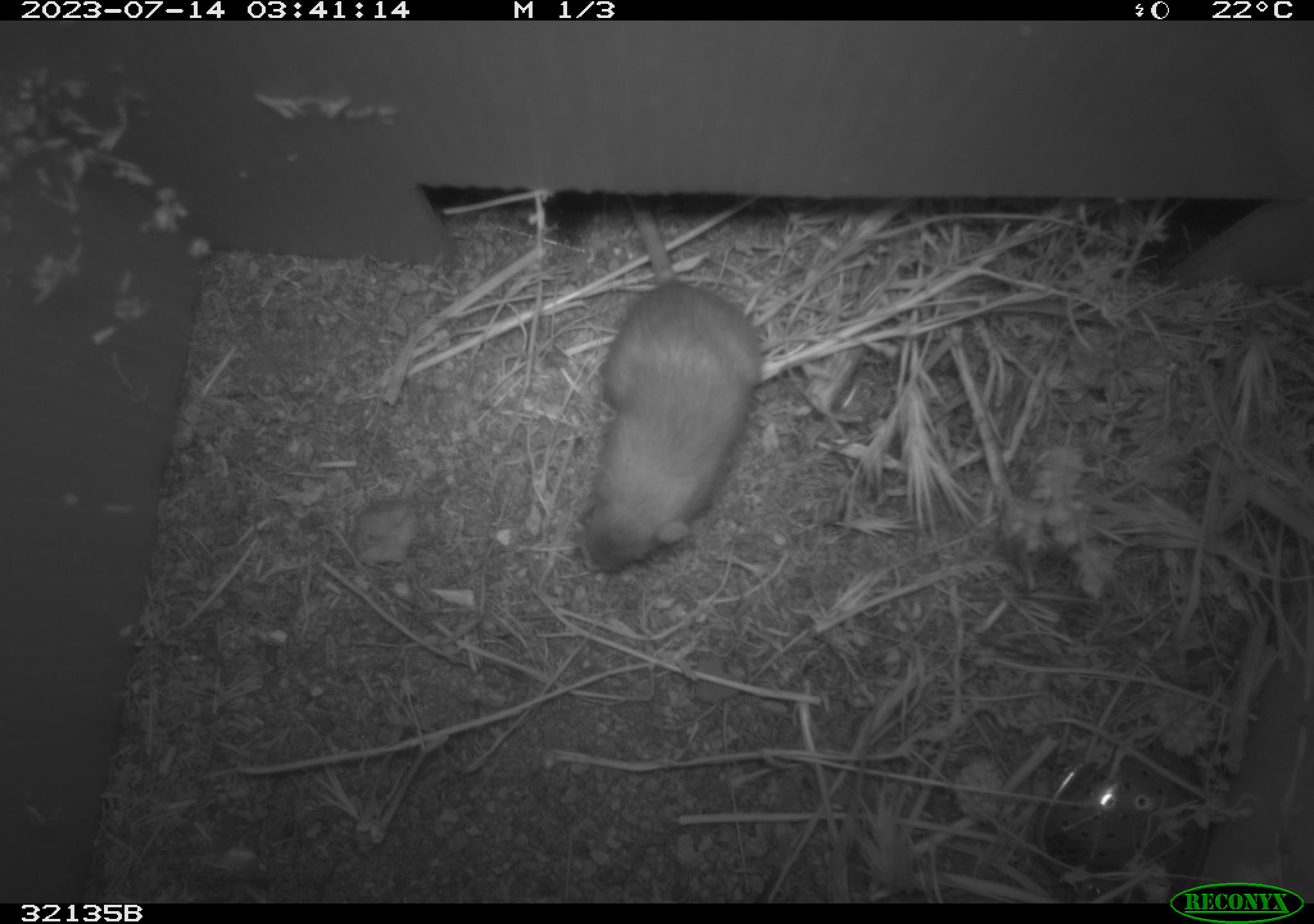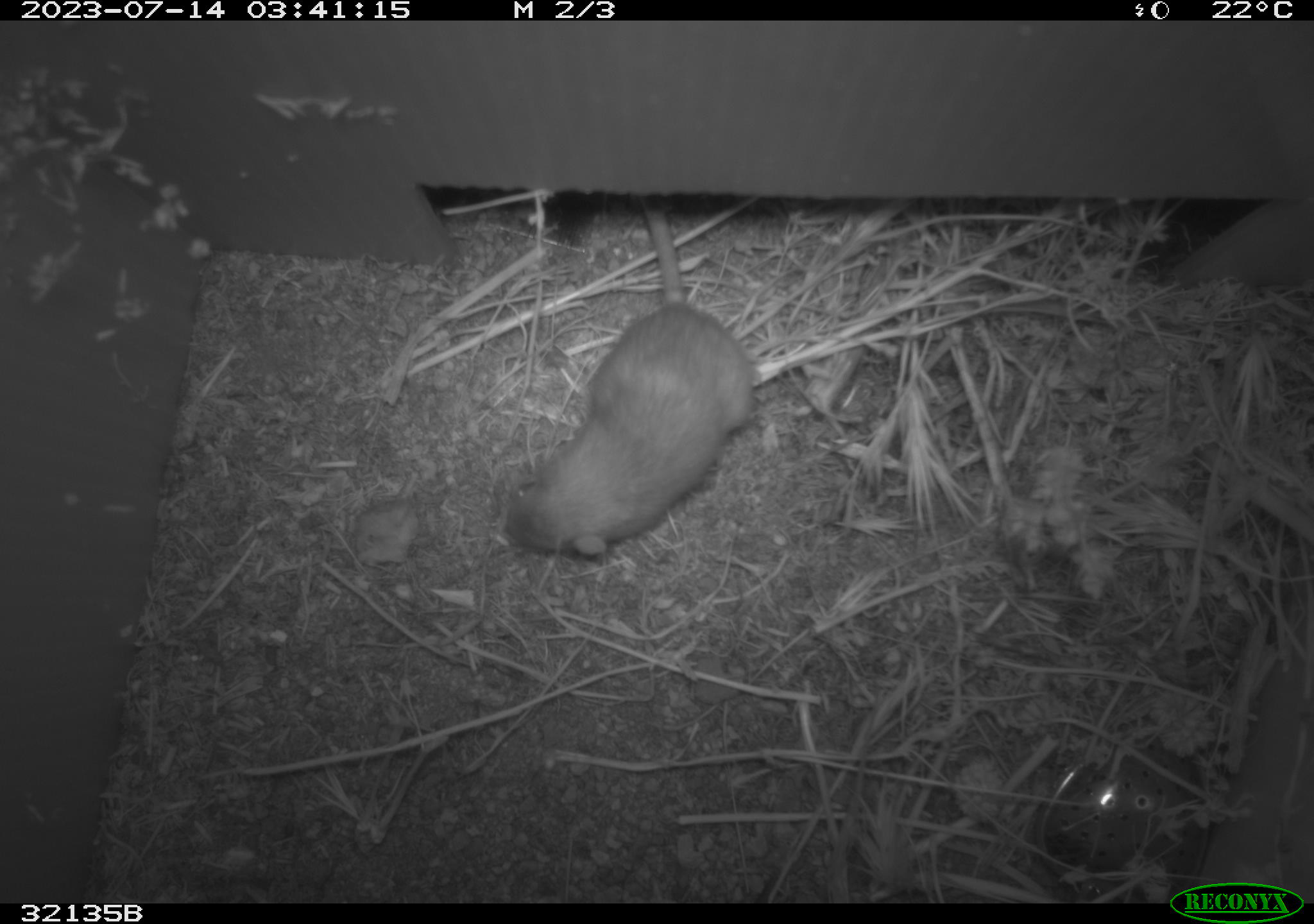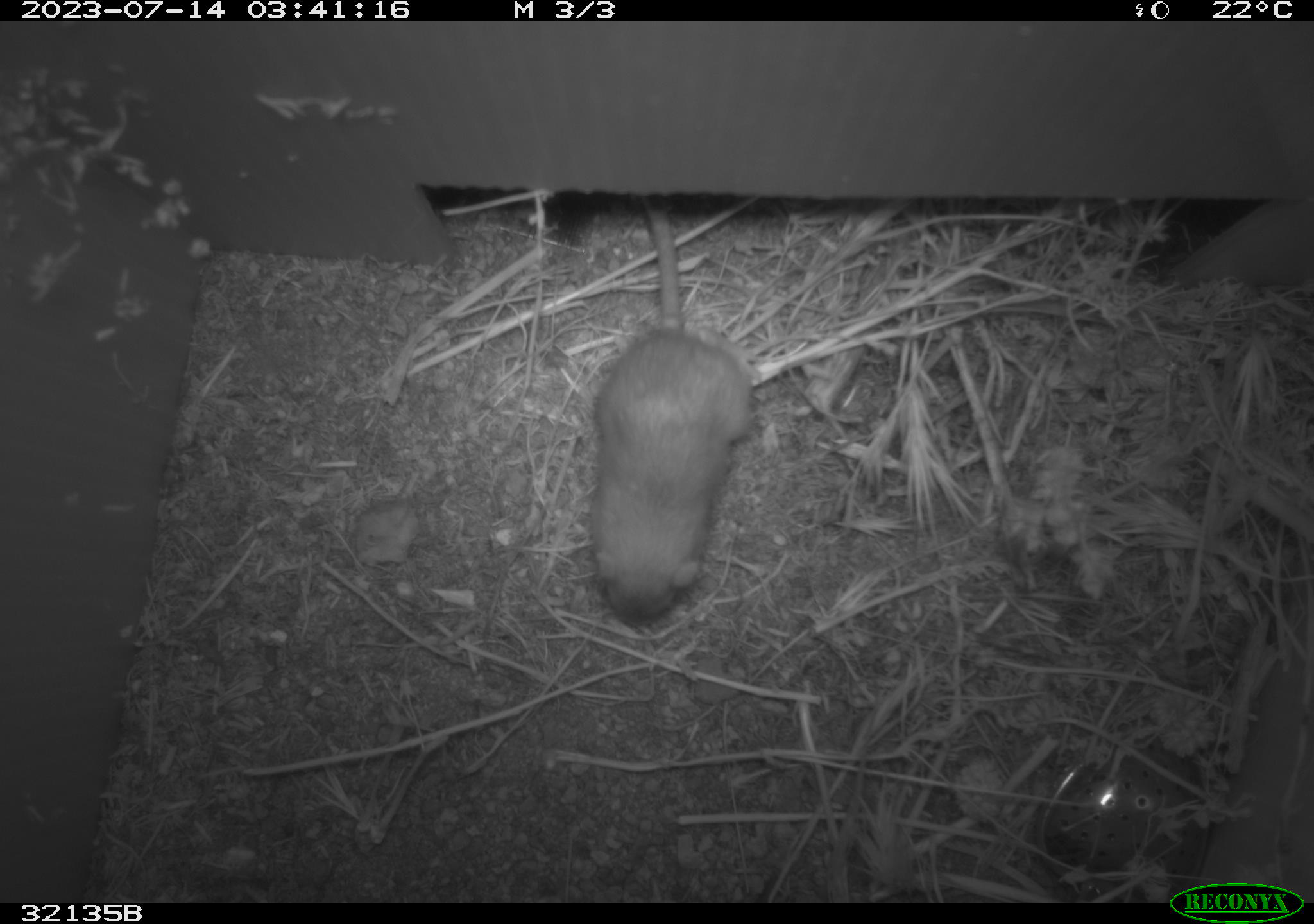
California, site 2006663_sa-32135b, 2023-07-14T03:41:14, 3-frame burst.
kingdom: Animalia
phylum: Chordata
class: Mammalia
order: Rodentia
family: Heteromyidae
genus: Dipodomys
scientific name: Dipodomys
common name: kangaroo rats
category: dipodomys species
Dipodomys species (kangaroo rats) (Dipodomys).